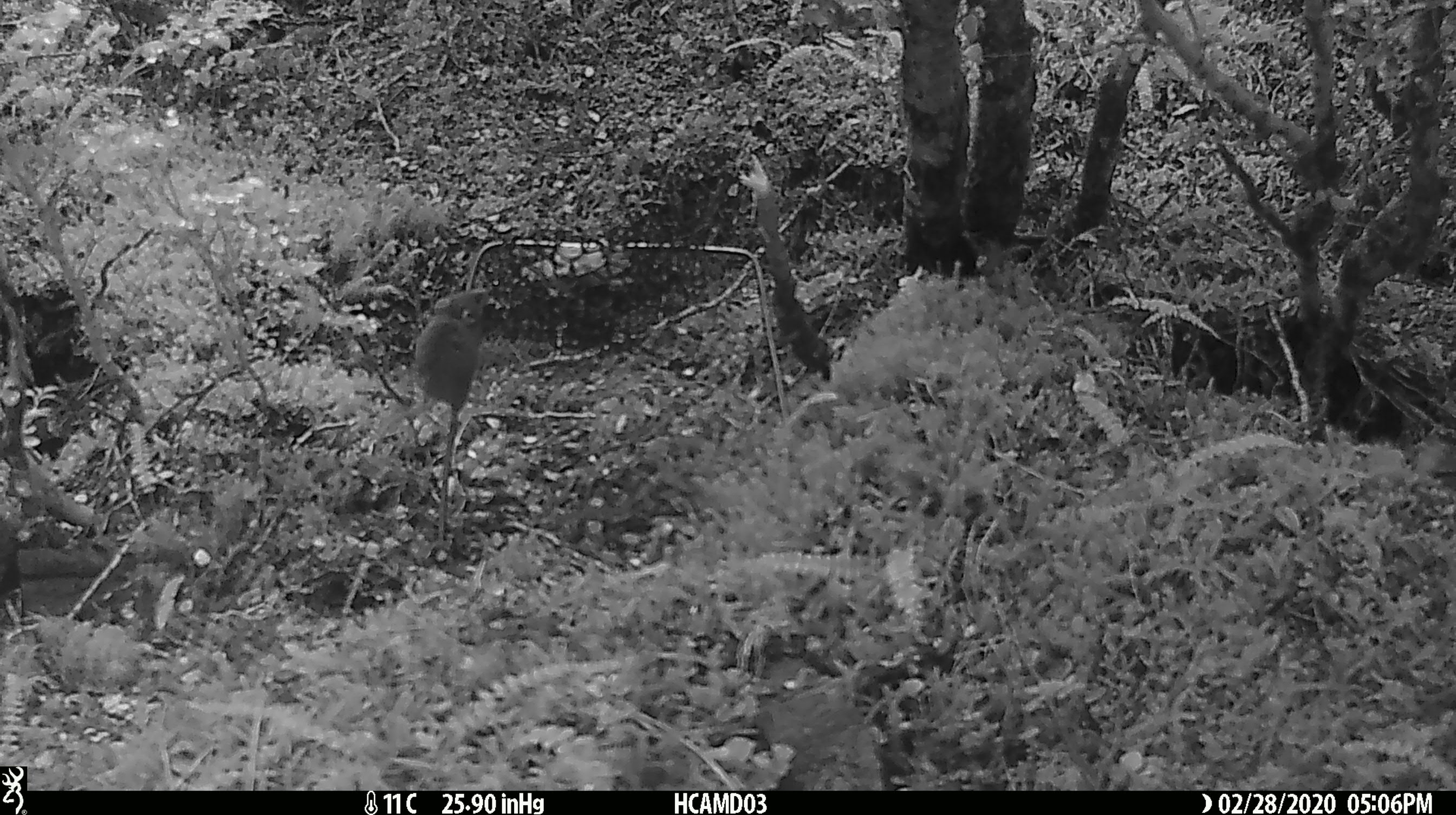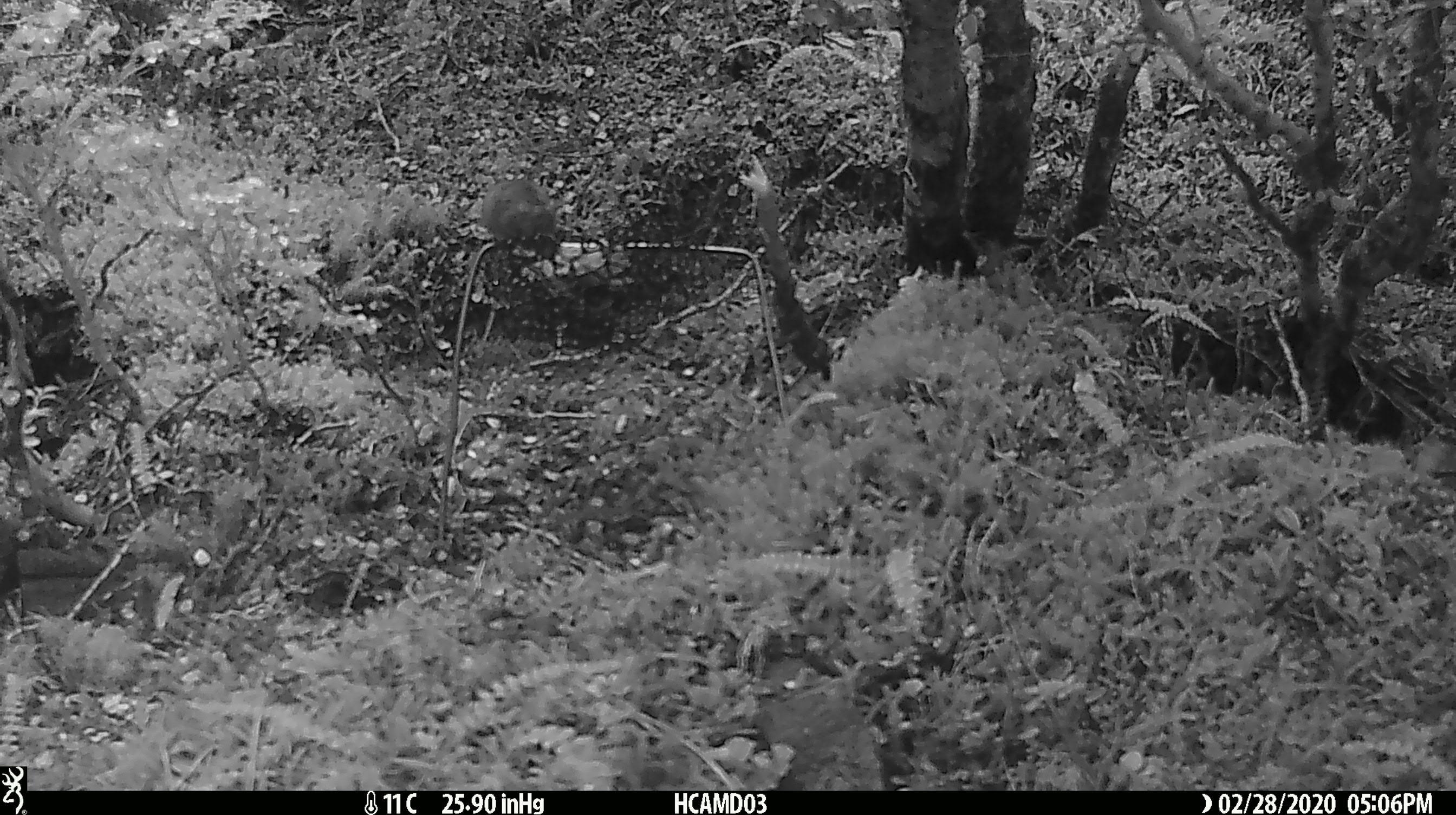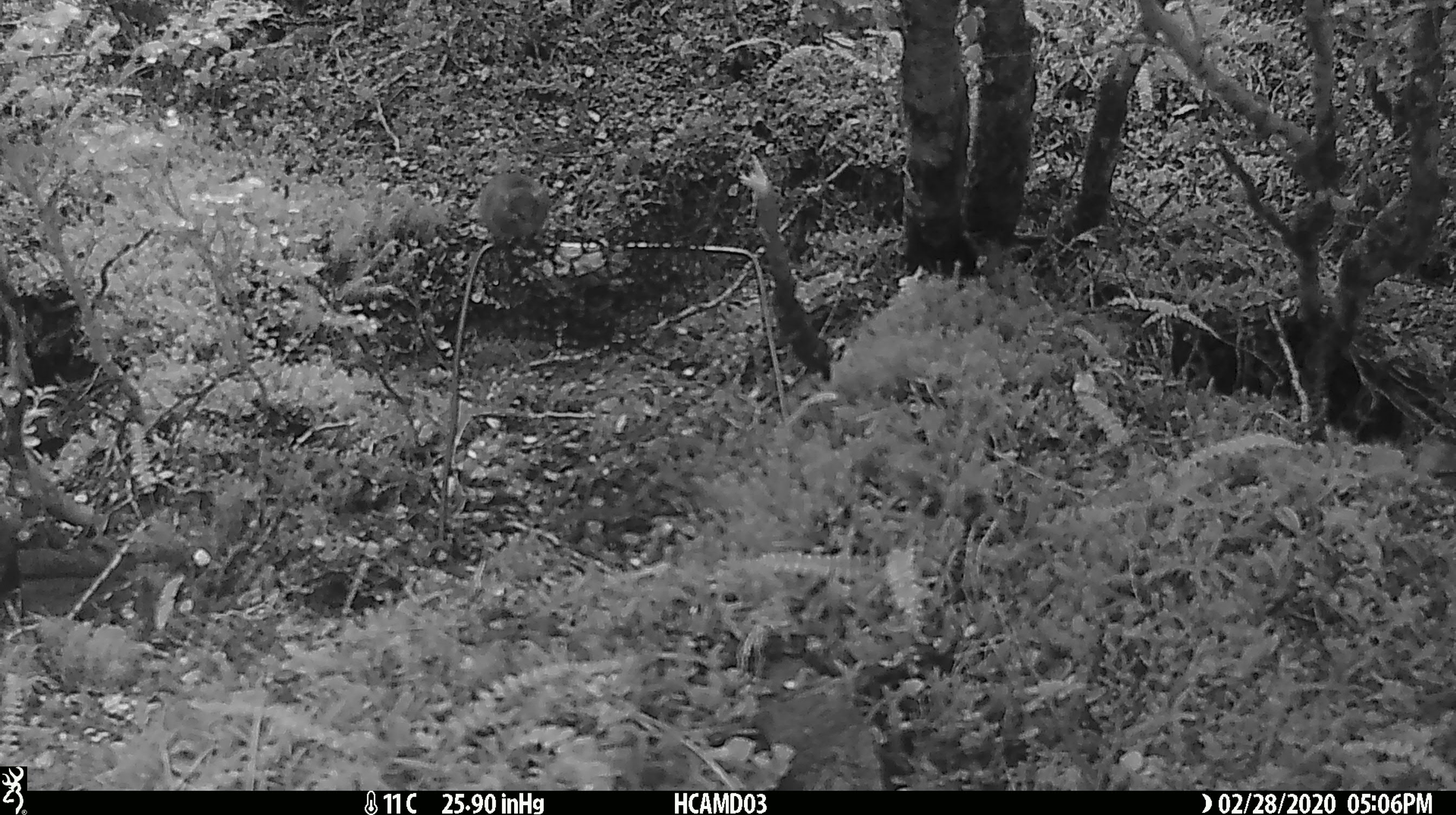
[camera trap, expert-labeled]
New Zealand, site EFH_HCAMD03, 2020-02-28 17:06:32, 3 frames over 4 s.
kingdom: Animalia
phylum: Chordata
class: Mammalia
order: Rodentia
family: Muridae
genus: Mus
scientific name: Mus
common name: mouse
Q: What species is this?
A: Mouse (Mus).